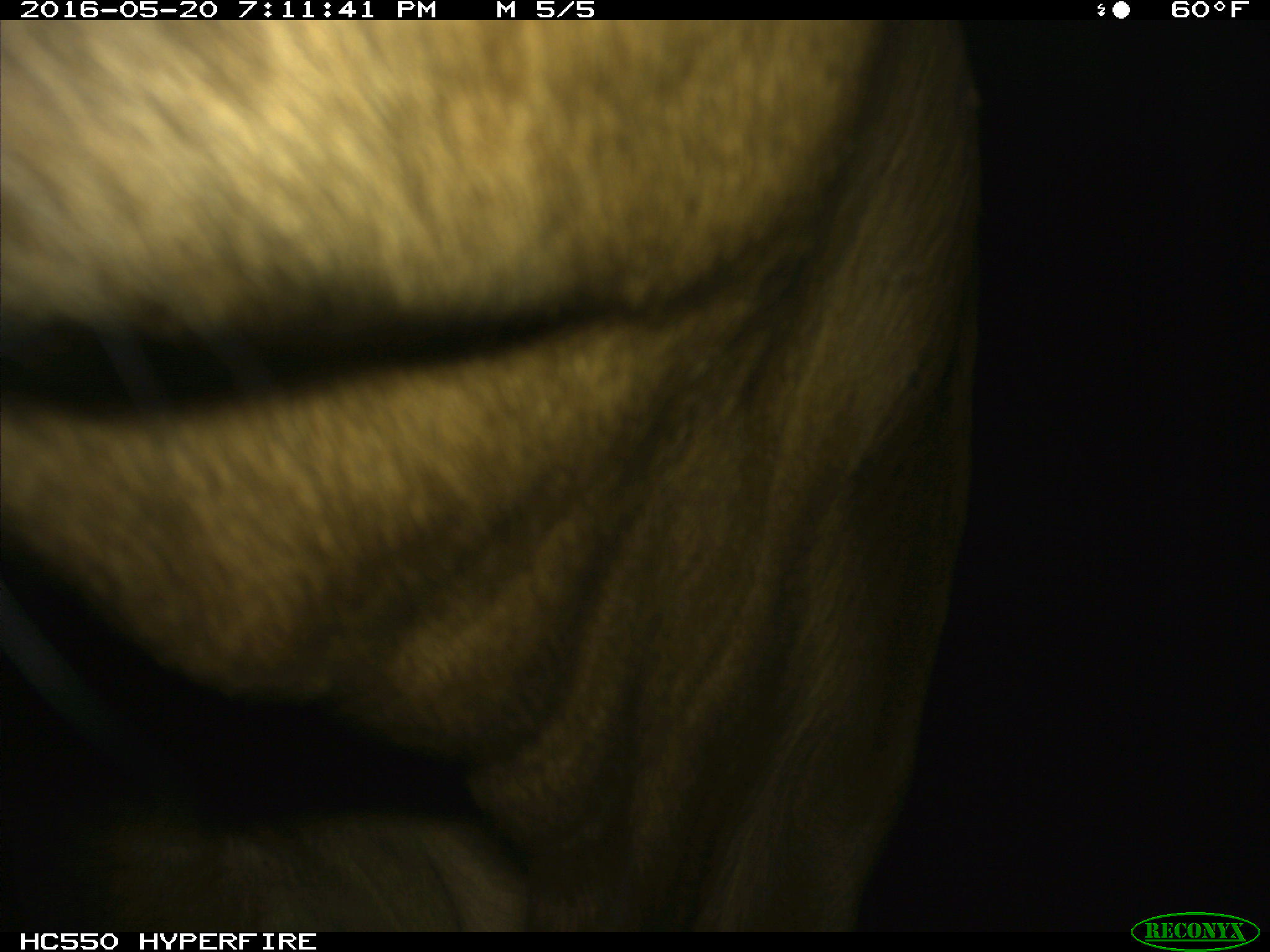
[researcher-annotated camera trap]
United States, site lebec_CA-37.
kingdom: Animalia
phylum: Chordata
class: Mammalia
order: Artiodactyla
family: Bovidae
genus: Bos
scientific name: Bos taurus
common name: domestic cow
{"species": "Bos taurus (domestic cow)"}